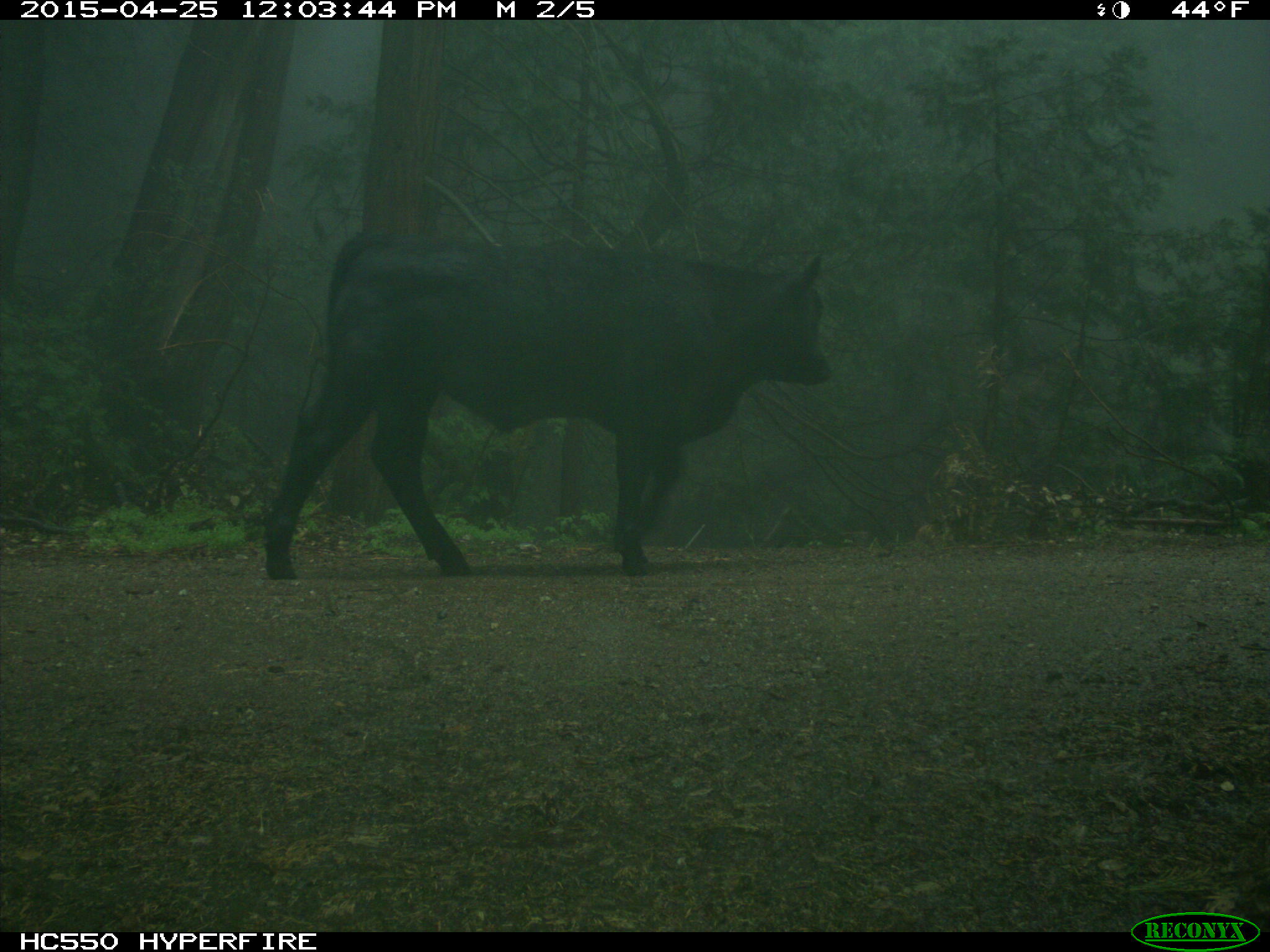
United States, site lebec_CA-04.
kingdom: Animalia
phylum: Chordata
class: Mammalia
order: Artiodactyla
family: Bovidae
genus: Bos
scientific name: Bos taurus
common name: domestic cow